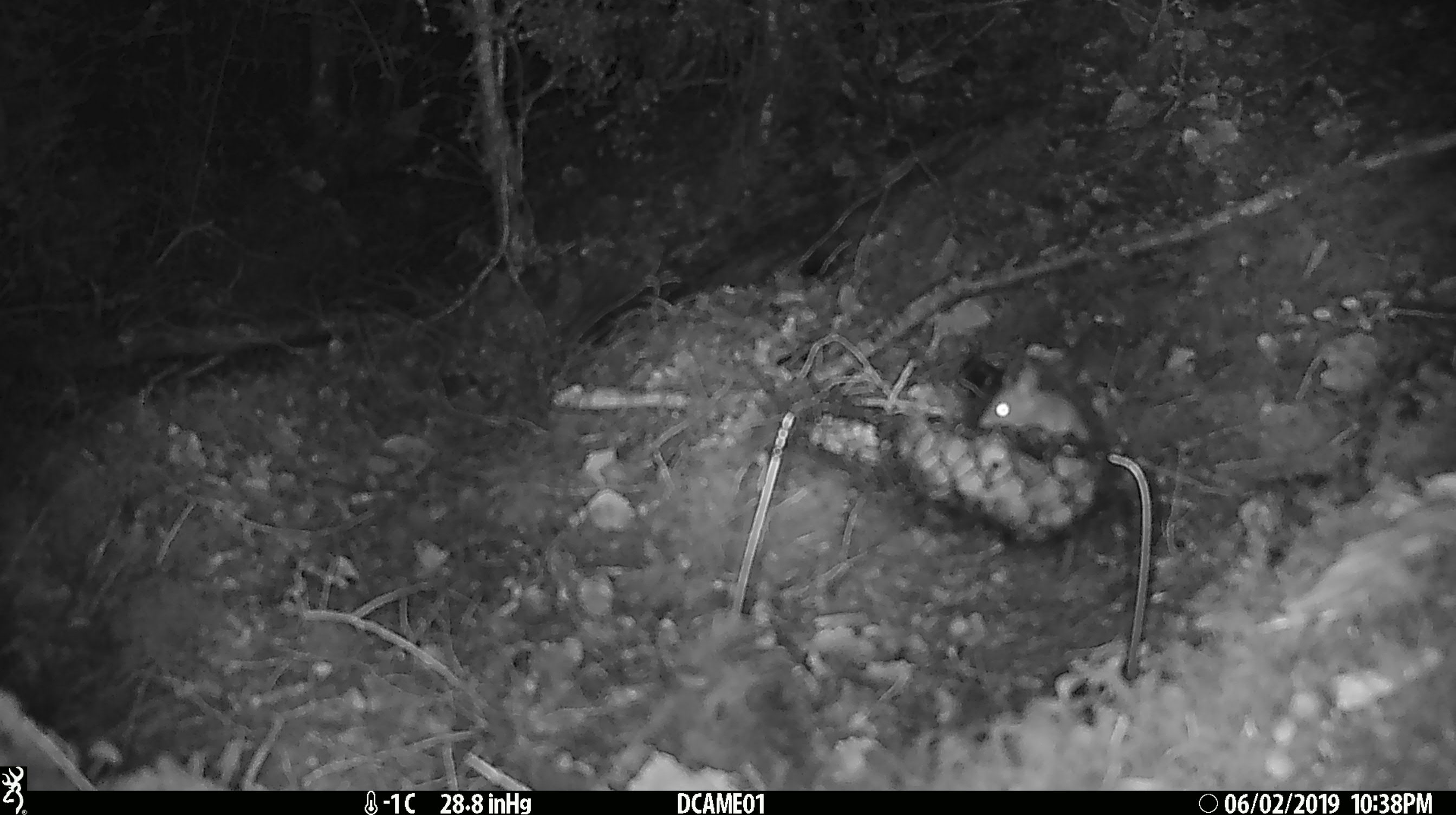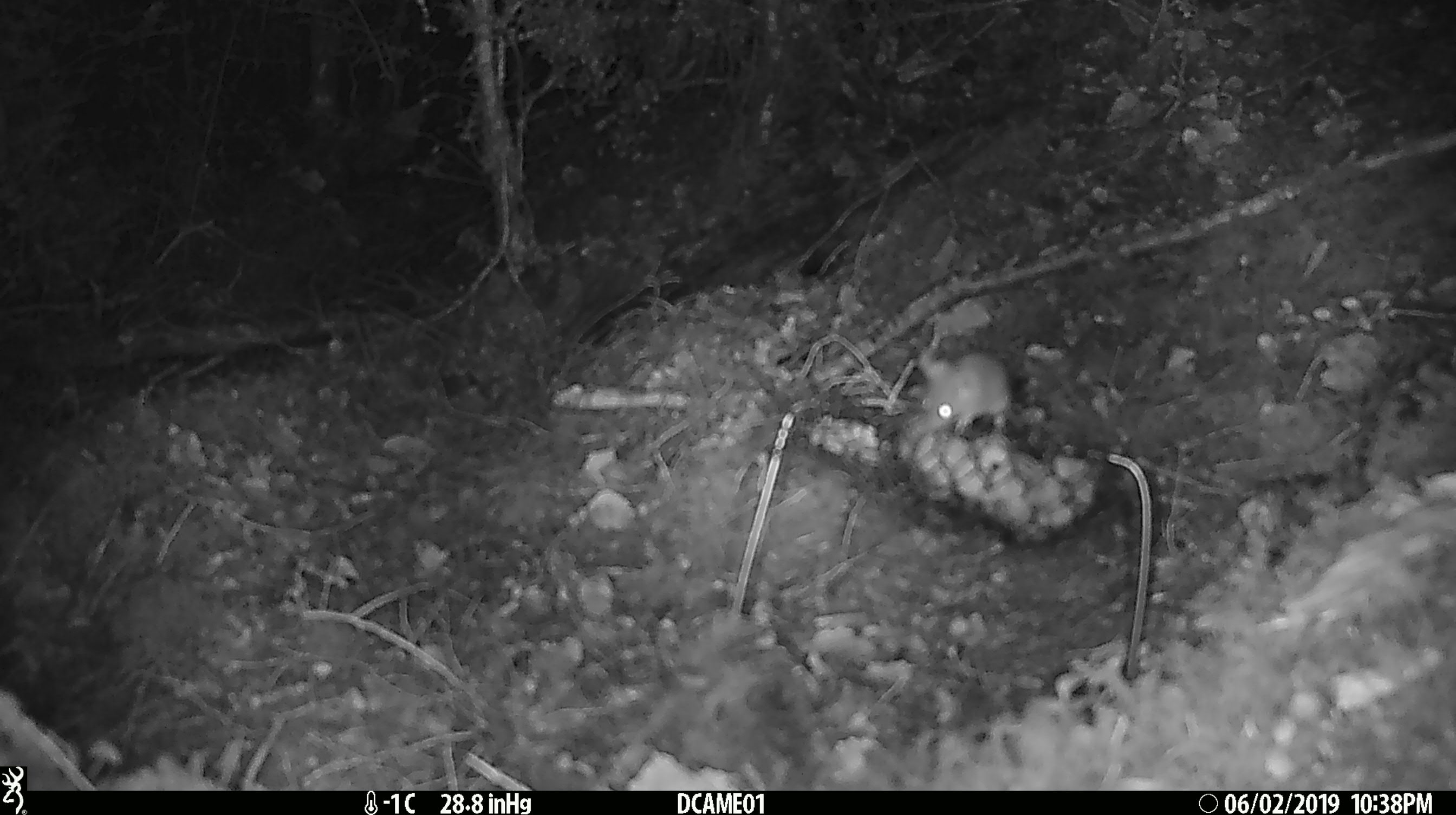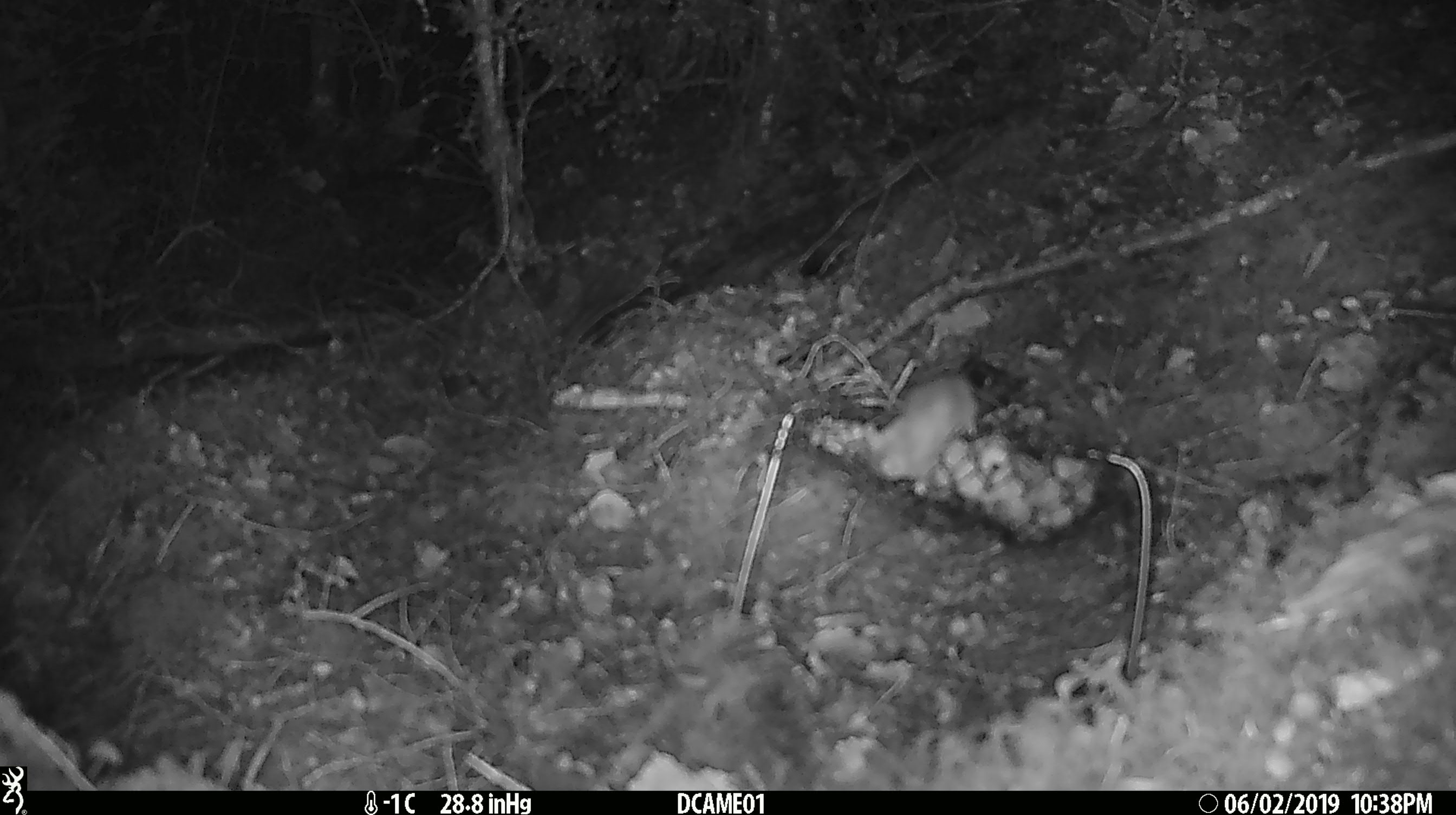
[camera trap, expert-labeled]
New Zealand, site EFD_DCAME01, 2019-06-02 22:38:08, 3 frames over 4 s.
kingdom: Animalia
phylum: Chordata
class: Mammalia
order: Rodentia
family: Muridae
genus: Mus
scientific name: Mus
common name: mouse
Mouse (Mus).